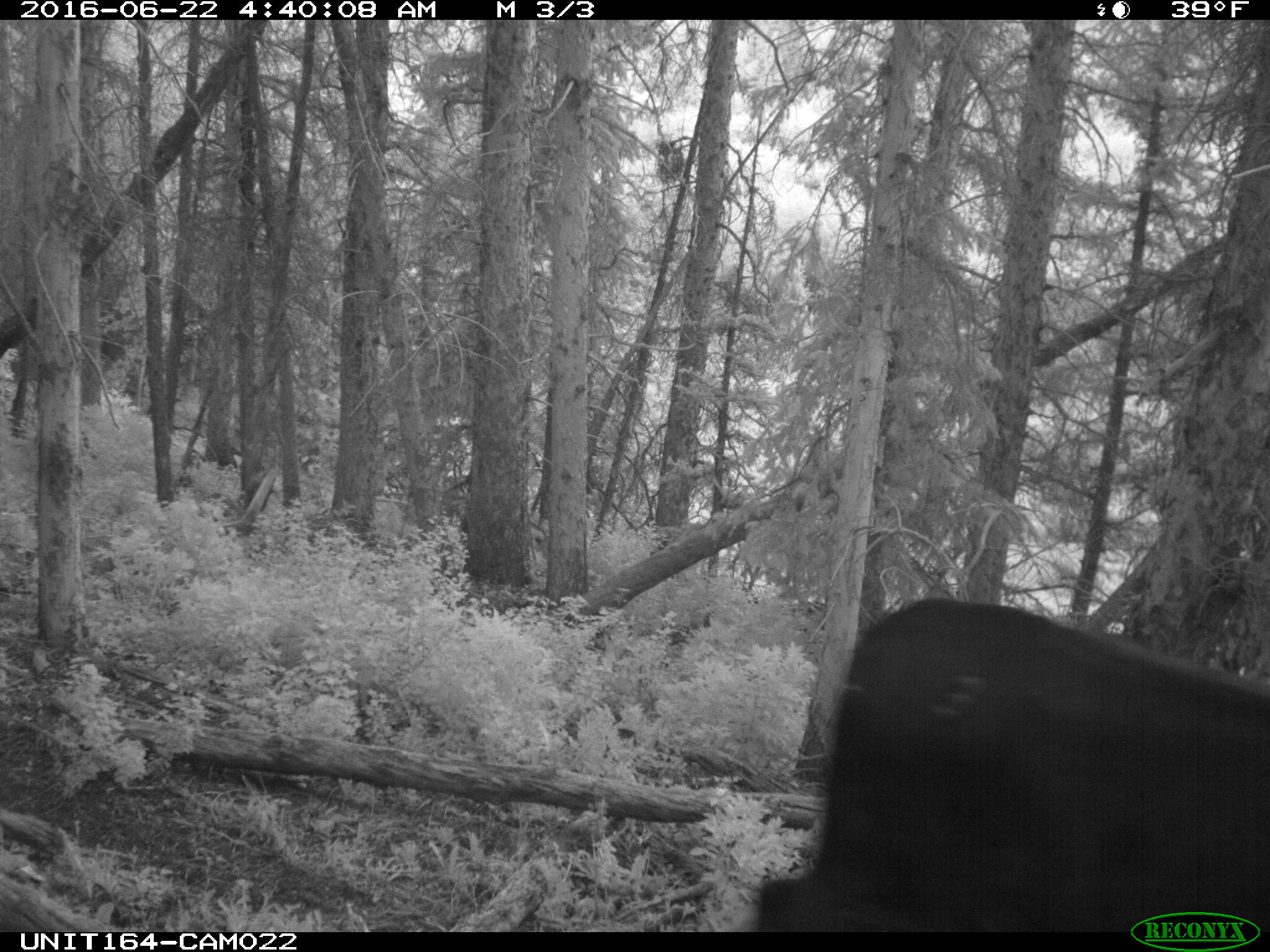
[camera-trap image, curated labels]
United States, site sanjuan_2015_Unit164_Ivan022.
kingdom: Animalia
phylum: Chordata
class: Mammalia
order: Artiodactyla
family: Bovidae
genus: Bos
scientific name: Bos taurus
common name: domestic cow